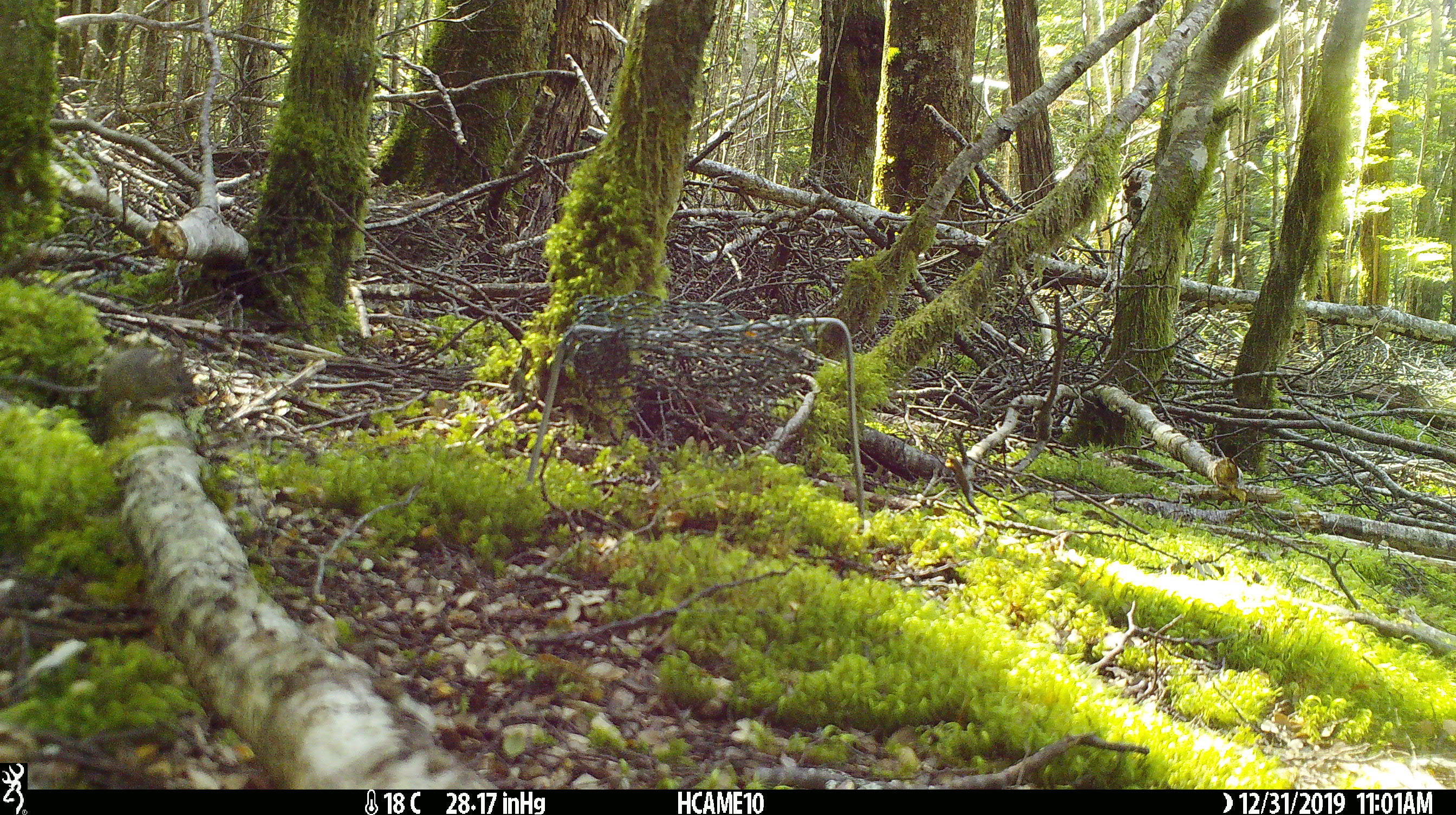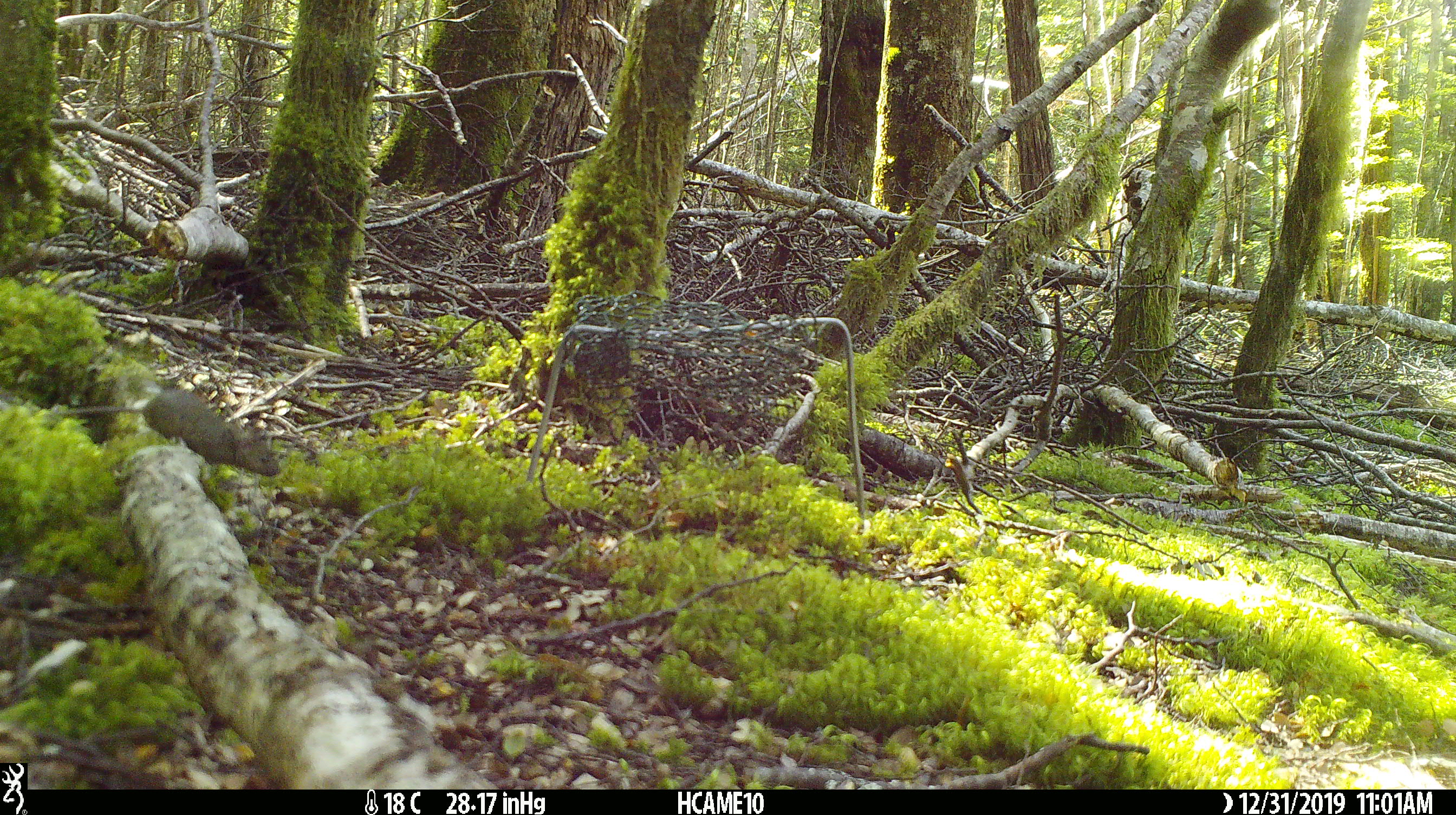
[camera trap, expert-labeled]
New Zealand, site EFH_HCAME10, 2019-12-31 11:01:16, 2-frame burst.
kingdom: Animalia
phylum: Chordata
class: Mammalia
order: Rodentia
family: Muridae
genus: Mus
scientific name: Mus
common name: mouse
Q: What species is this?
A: Mouse (Mus).